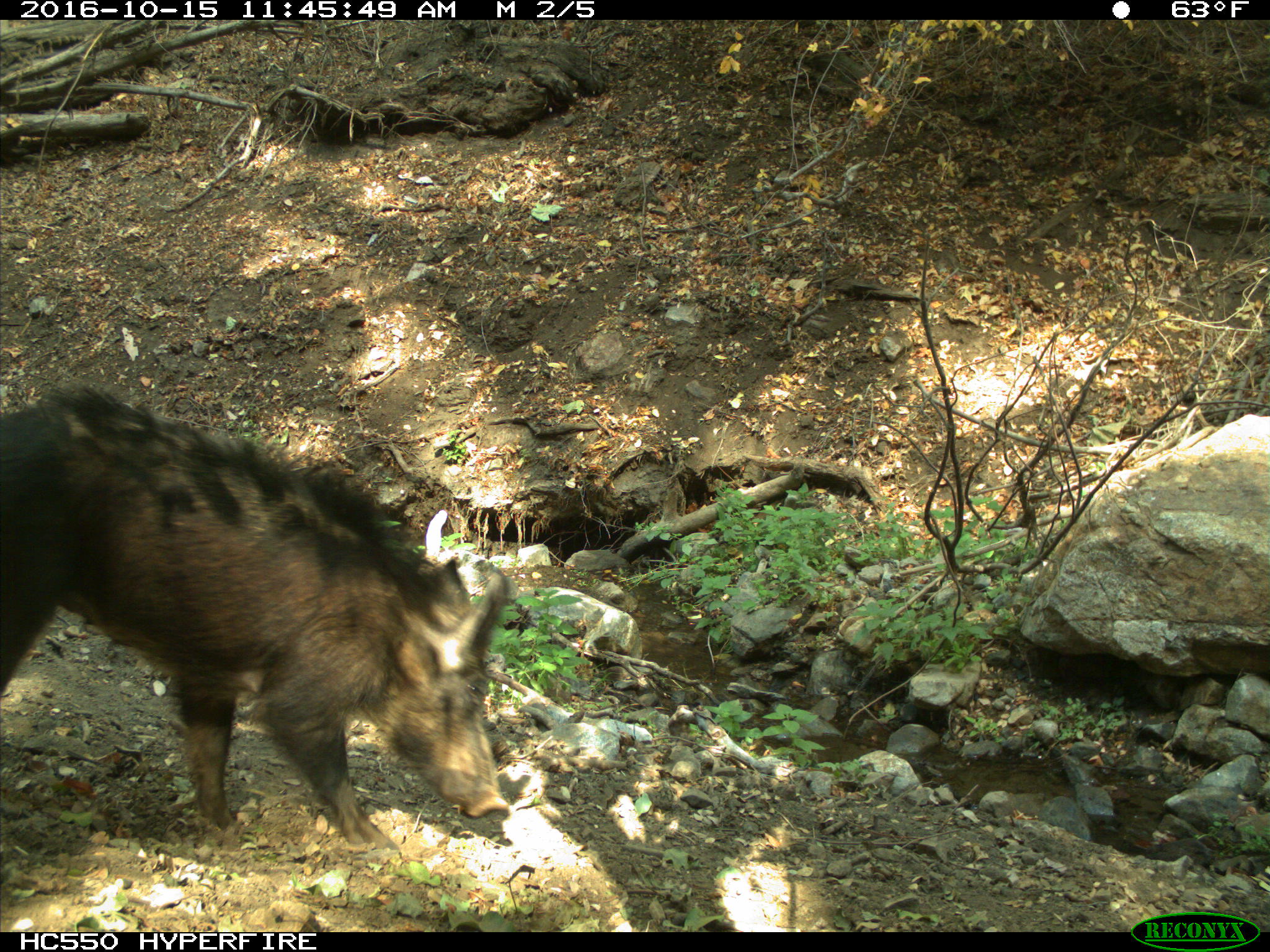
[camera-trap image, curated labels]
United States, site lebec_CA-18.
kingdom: Animalia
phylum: Chordata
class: Mammalia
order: Artiodactyla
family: Suidae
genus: Sus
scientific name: Sus scrofa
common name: wild boar